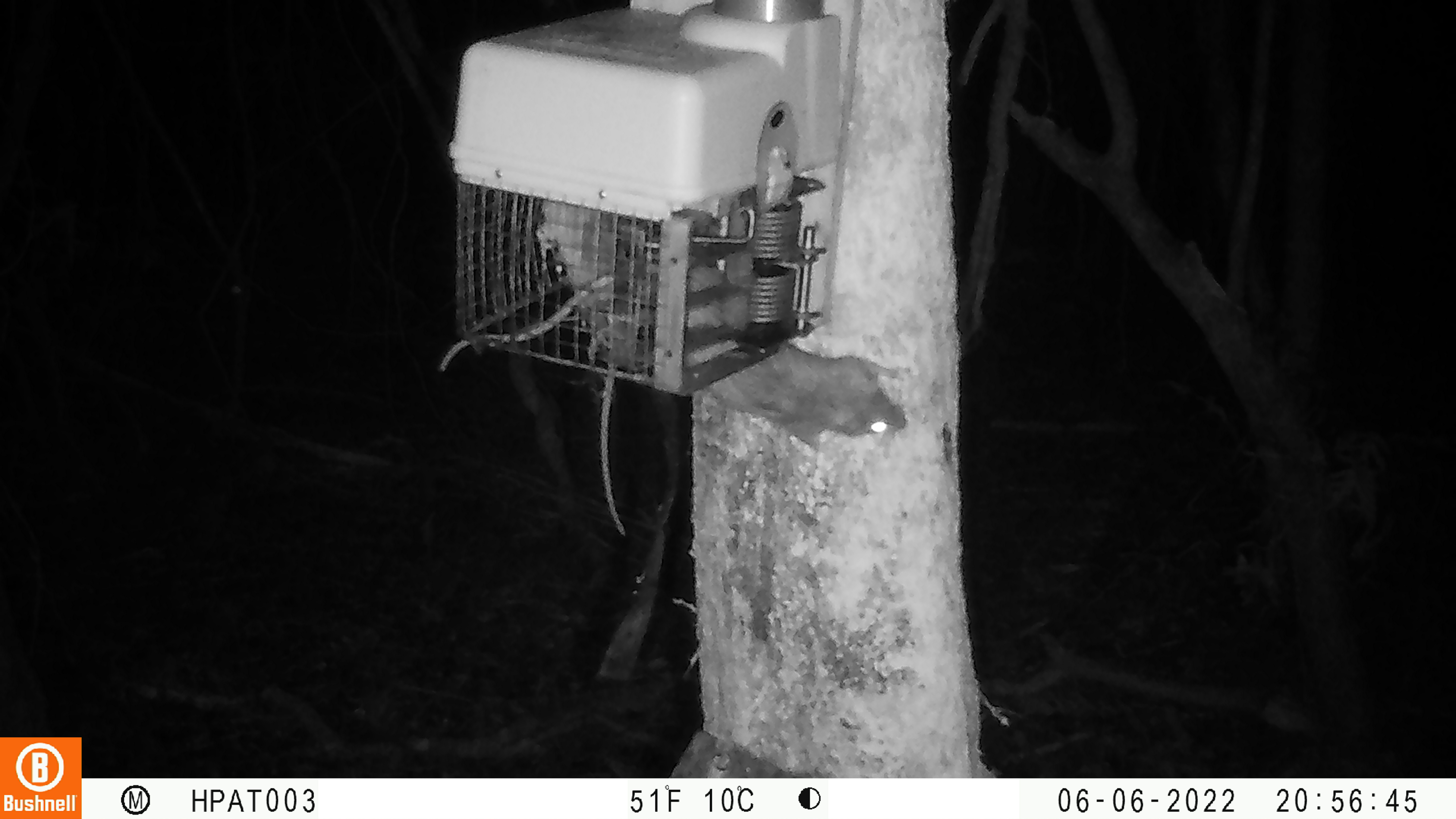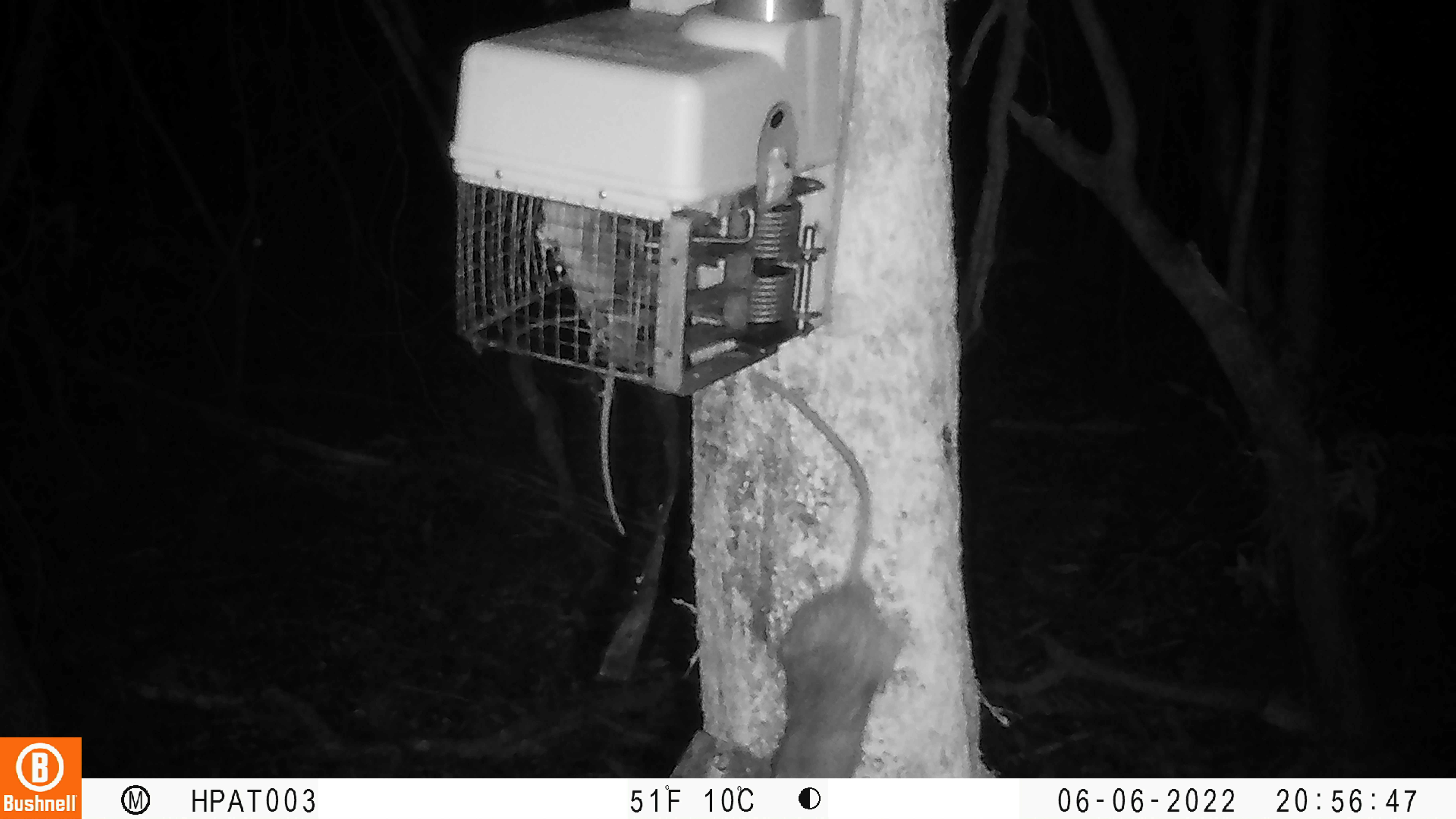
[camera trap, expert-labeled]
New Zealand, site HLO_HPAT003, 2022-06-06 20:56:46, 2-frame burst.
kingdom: Animalia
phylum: Chordata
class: Mammalia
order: Rodentia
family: Muridae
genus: Rattus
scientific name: Rattus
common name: rat